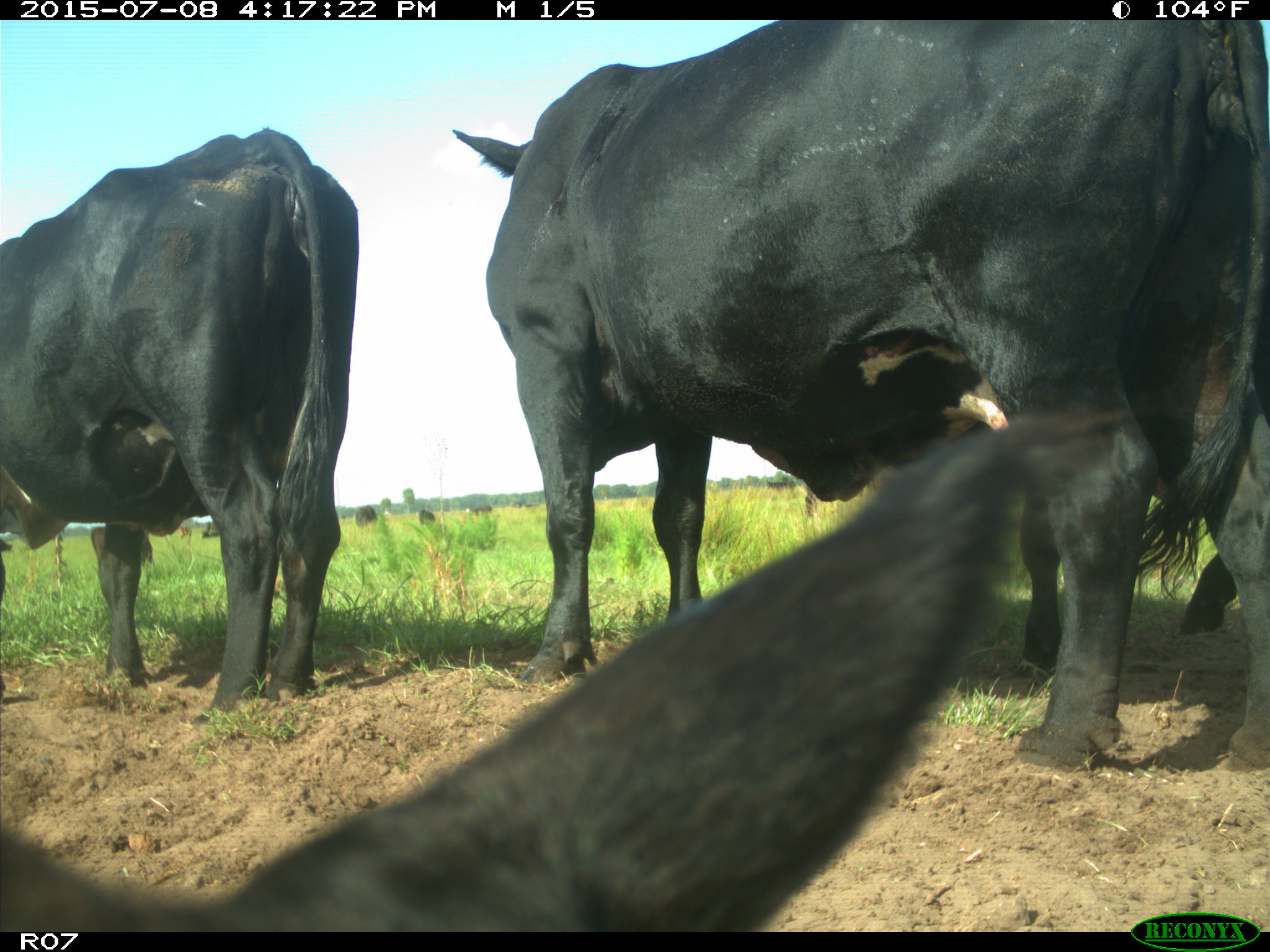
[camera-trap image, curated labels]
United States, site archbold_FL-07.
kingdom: Animalia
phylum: Chordata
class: Mammalia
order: Artiodactyla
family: Bovidae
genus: Bos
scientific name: Bos taurus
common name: domestic cow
Bos taurus (domestic cow).